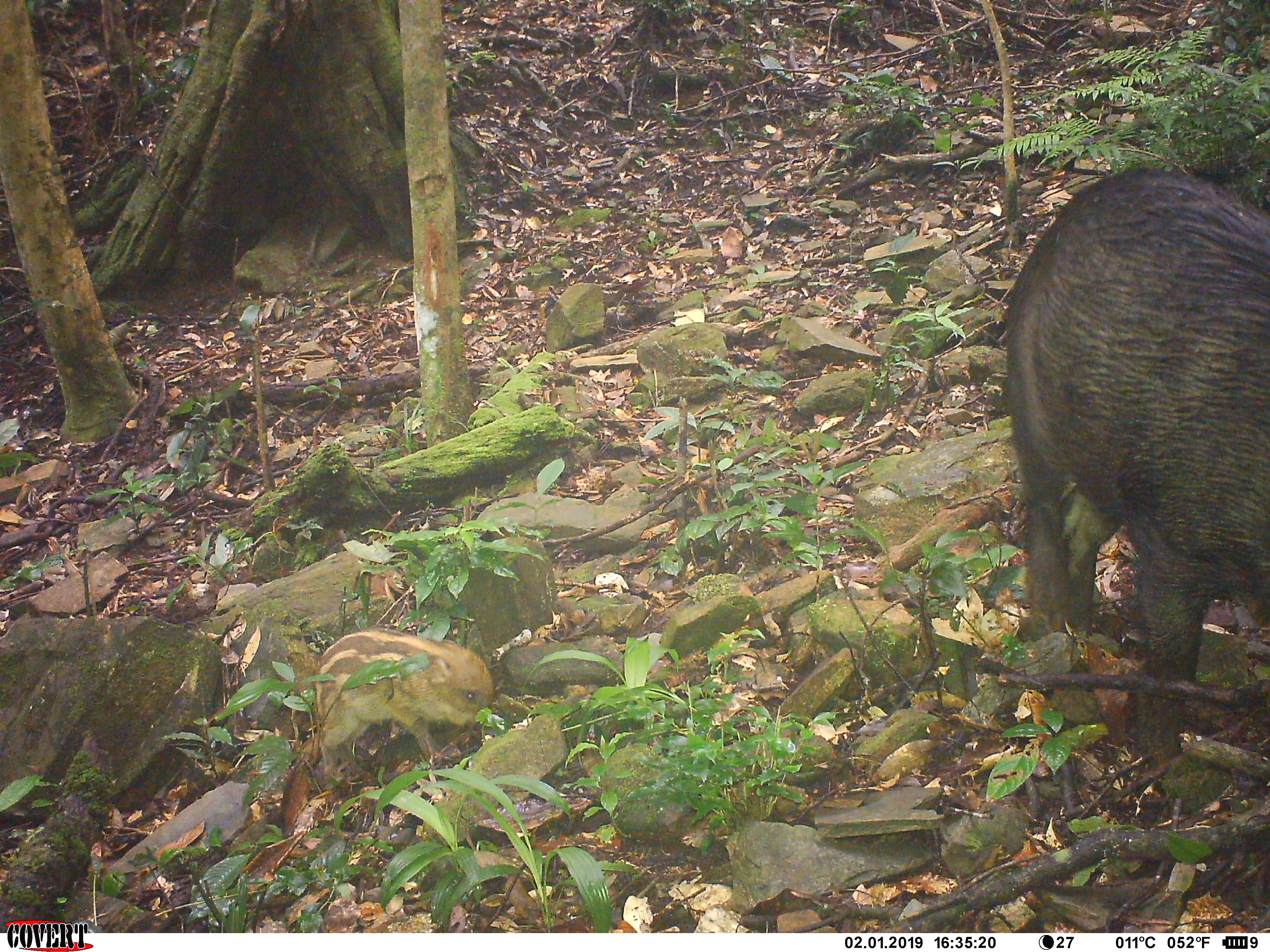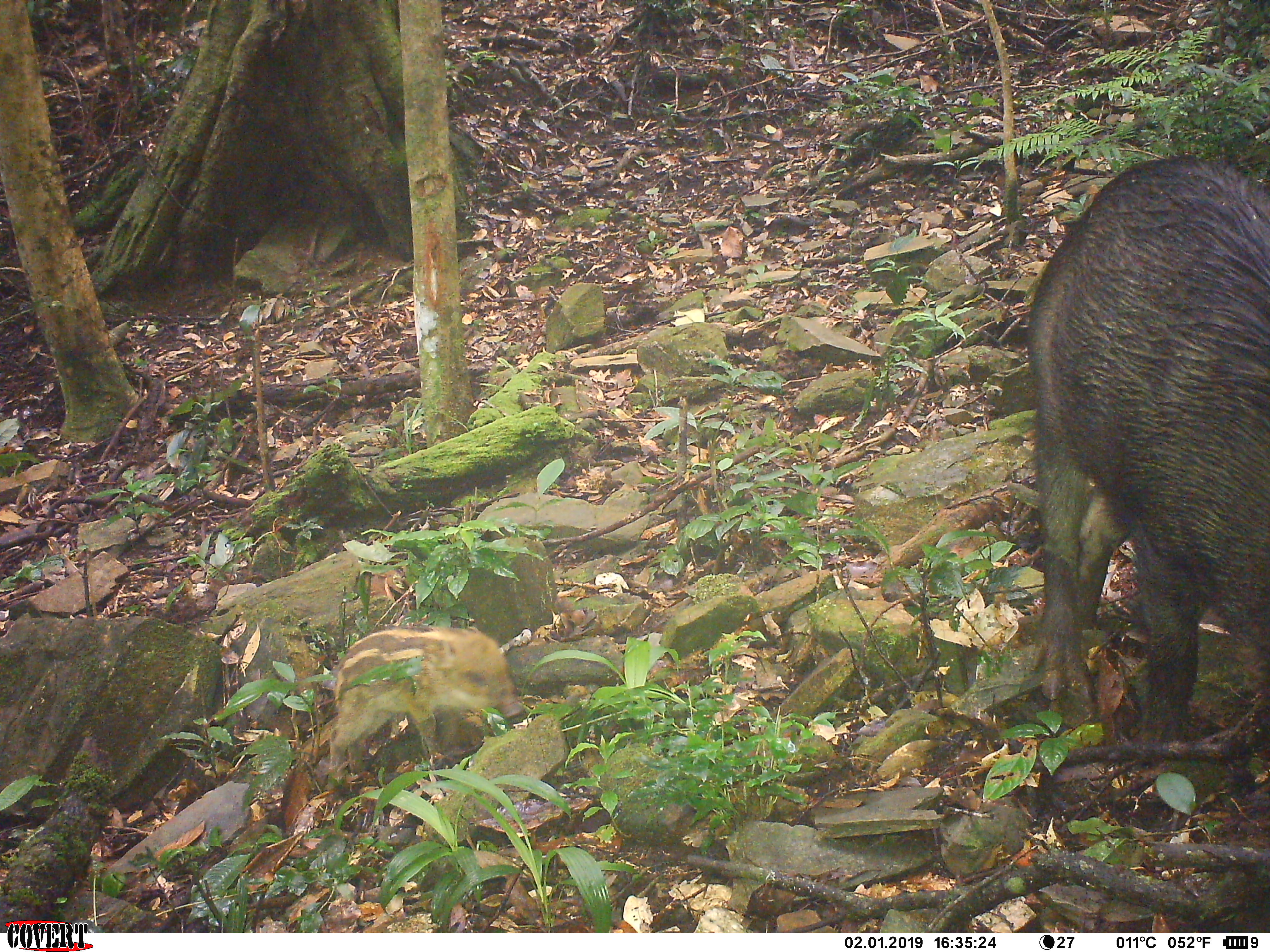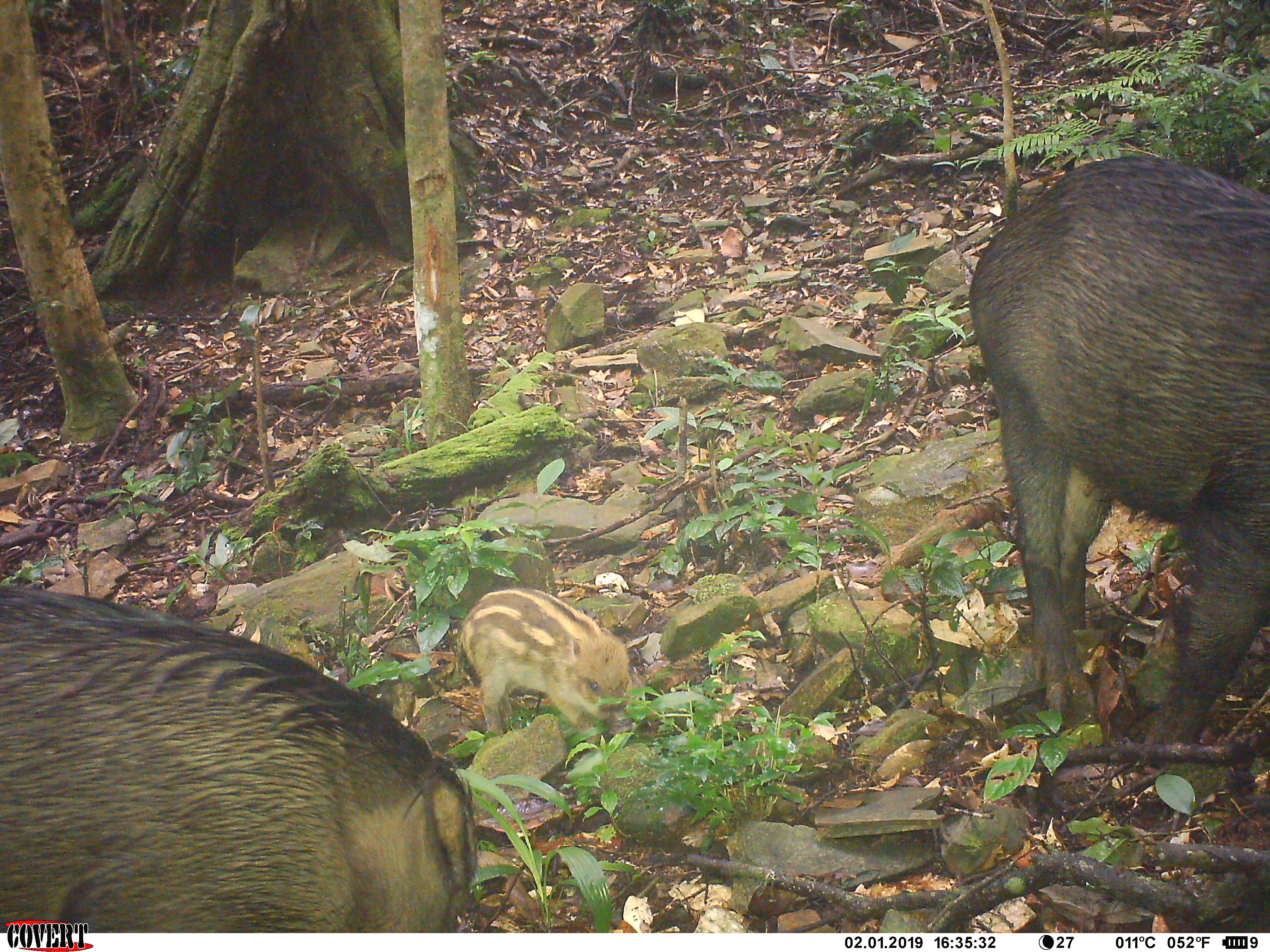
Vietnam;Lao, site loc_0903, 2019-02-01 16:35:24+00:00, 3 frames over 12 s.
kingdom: Animalia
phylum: Chordata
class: Mammalia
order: Artiodactyla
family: Suidae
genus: Sus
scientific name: Sus scrofa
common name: eurasian wild pig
Eurasian wild pig (Sus scrofa). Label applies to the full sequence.